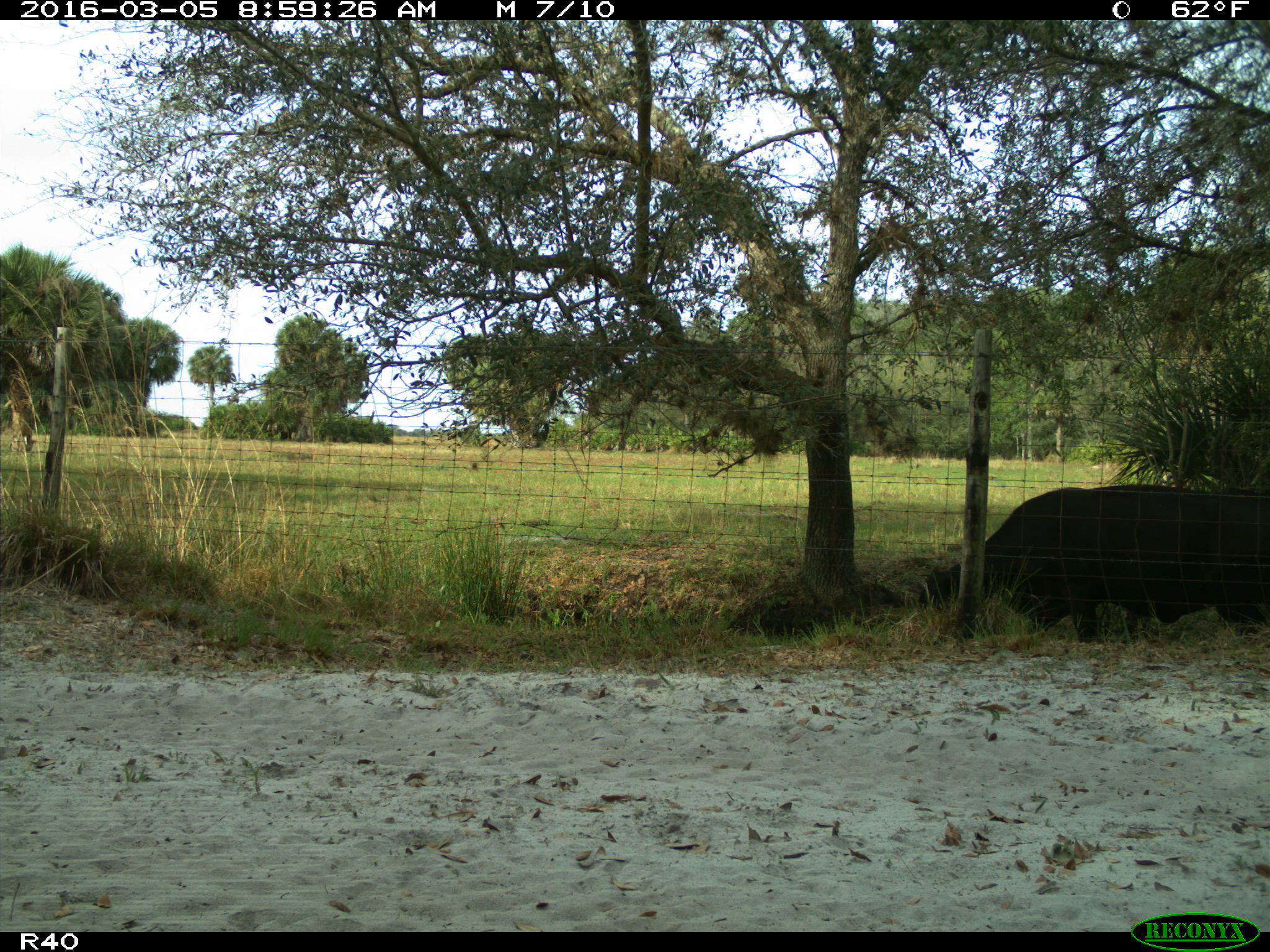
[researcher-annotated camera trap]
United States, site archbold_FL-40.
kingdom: Animalia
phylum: Chordata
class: Mammalia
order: Artiodactyla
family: Bovidae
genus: Bos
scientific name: Bos taurus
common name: domestic cow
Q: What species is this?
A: Bos taurus (domestic cow).